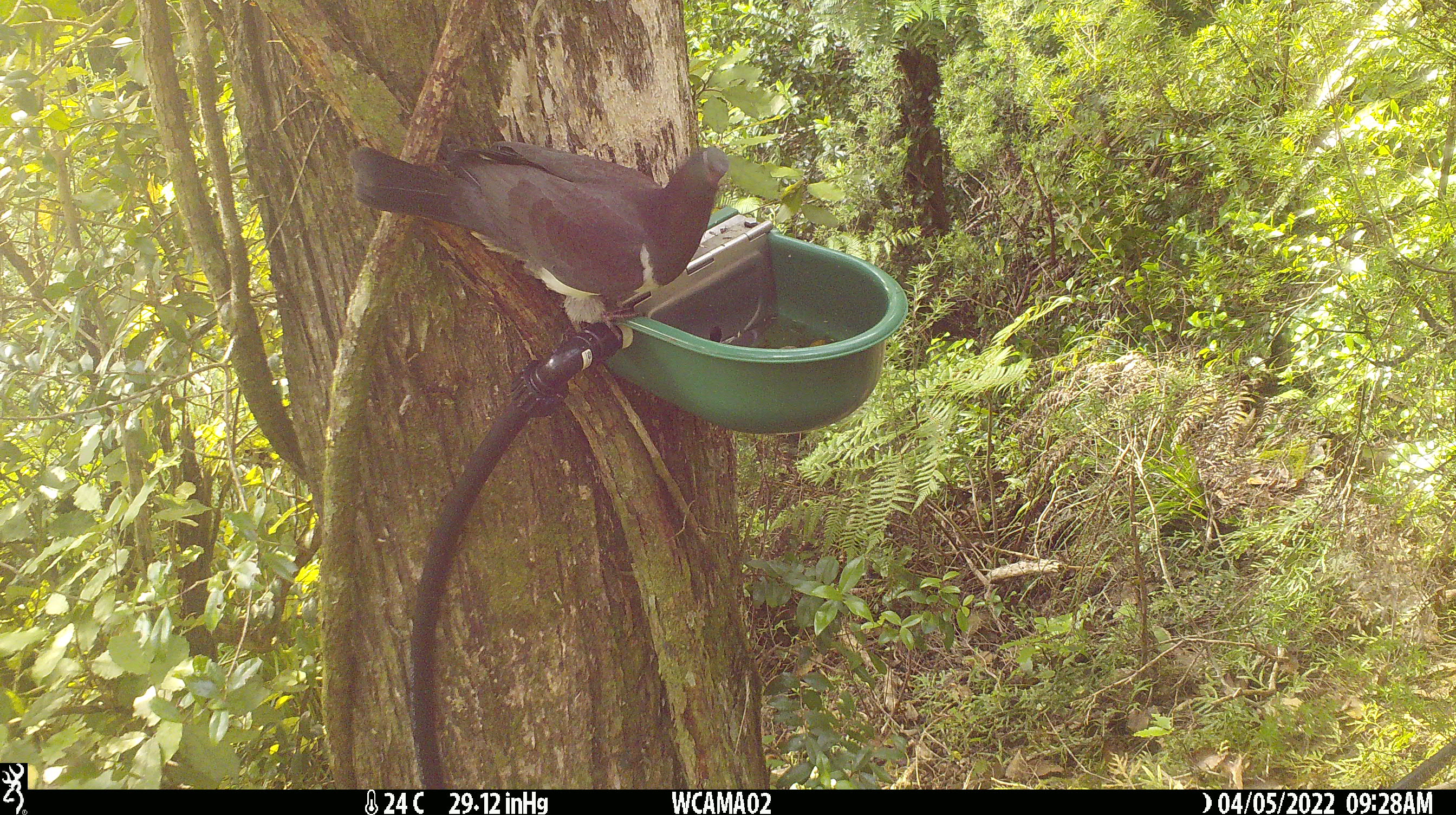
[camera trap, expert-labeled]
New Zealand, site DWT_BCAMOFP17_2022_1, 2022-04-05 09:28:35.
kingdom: Animalia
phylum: Chordata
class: Aves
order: Columbiformes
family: Columbidae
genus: Hemiphaga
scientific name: Hemiphaga novaeseelandiae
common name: new zealand pigeon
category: kereru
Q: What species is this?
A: Kereru (new zealand pigeon) (Hemiphaga novaeseelandiae).